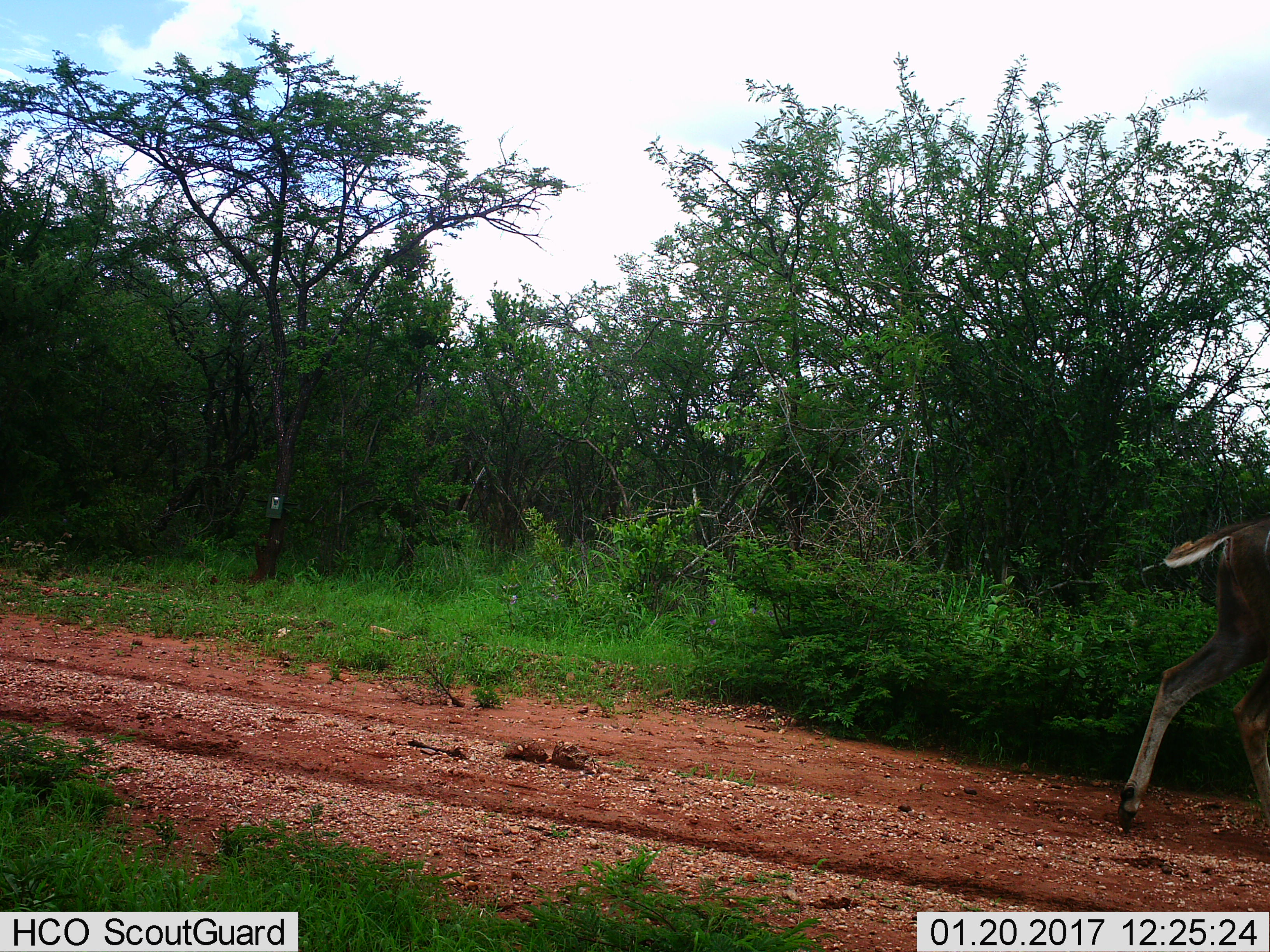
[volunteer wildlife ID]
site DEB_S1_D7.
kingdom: Animalia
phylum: Chordata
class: Mammalia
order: Artiodactyla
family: Bovidae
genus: Aepyceros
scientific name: Aepyceros melampus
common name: impala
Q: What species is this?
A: Impala (Aepyceros melampus).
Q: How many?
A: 1.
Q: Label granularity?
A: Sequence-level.